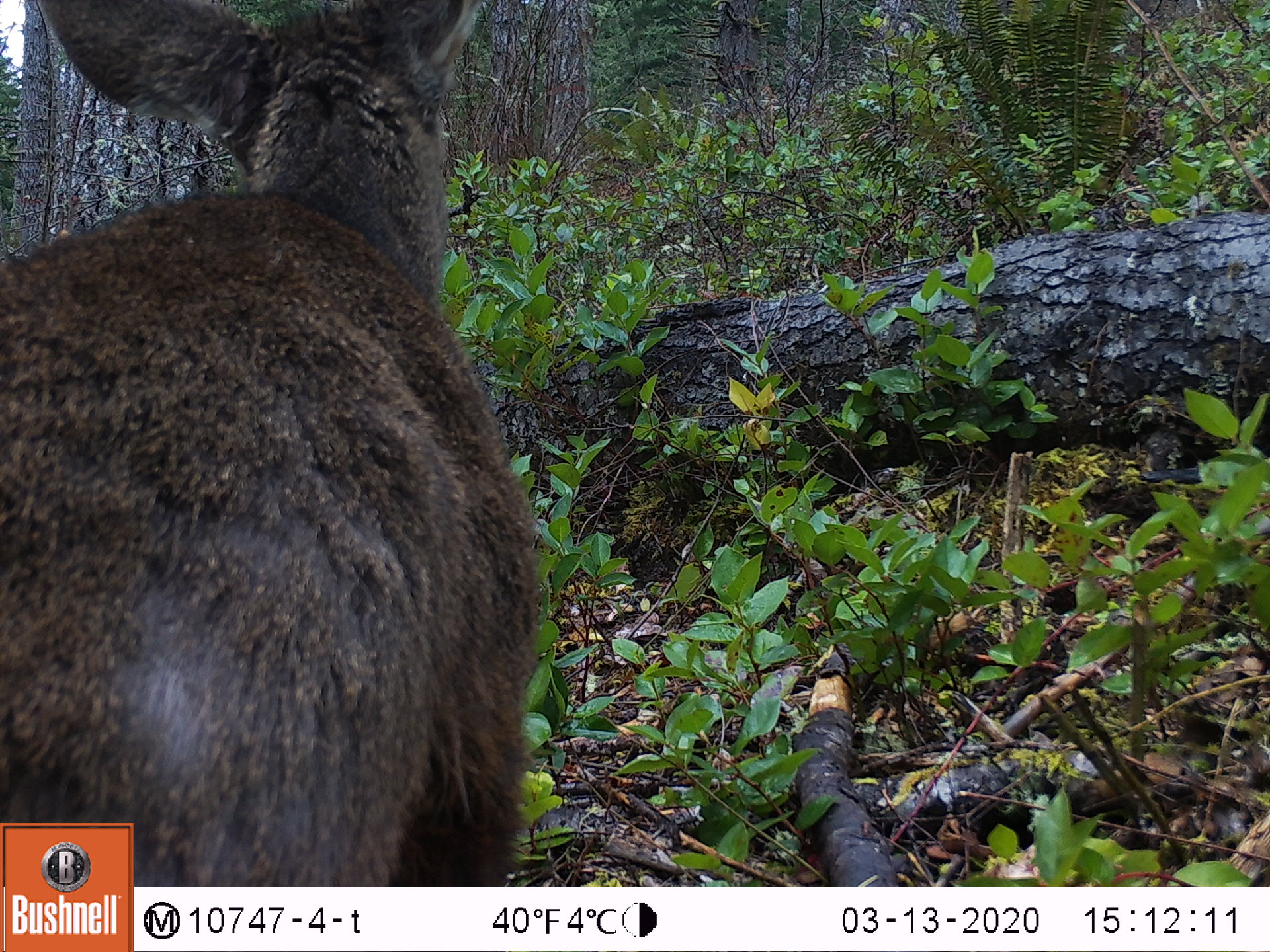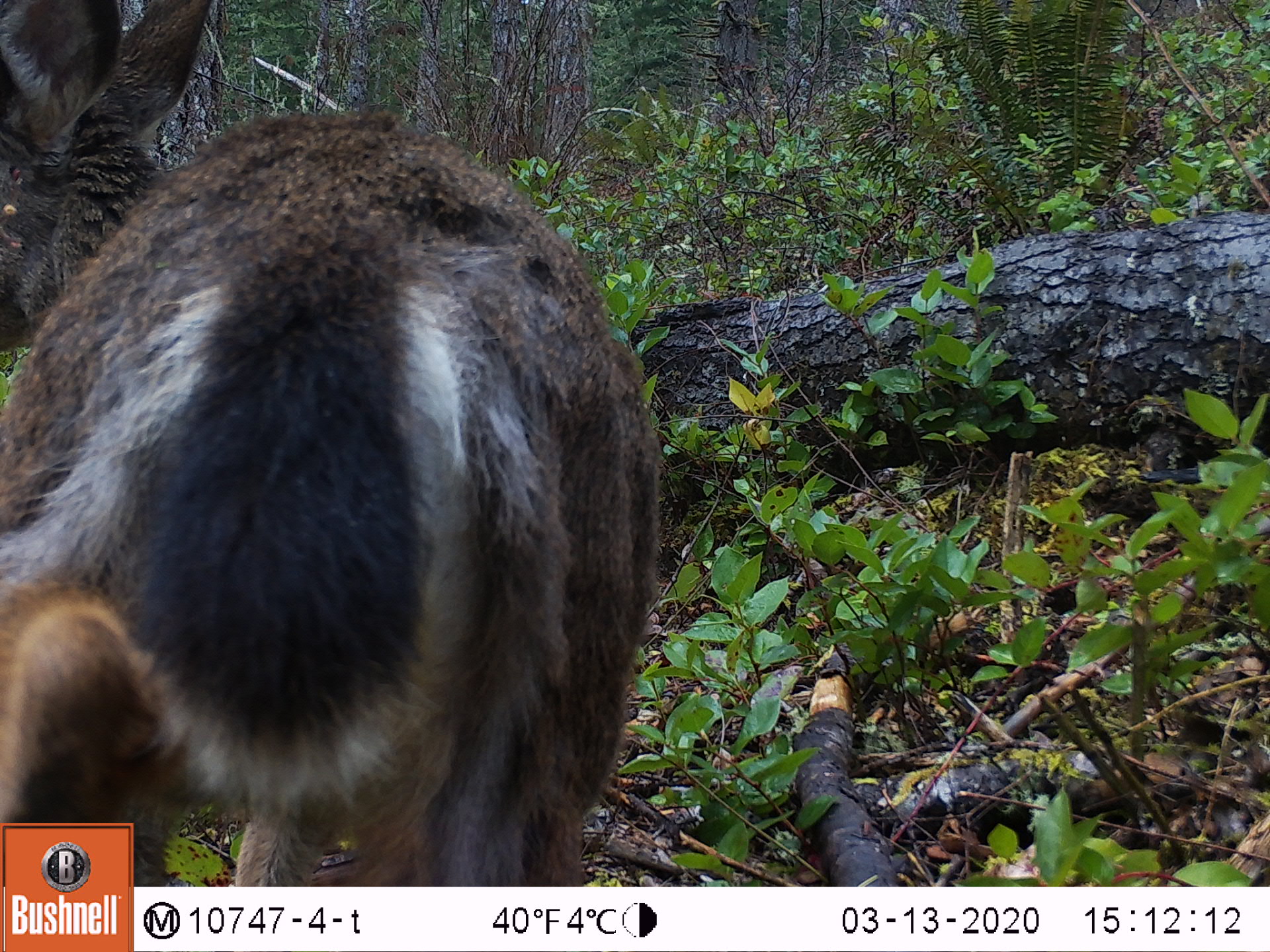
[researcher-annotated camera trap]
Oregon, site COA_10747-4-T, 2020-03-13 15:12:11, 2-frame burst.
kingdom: Animalia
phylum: Chordata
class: Mammalia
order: Artiodactyla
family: Cervidae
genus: Odocoileus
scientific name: Odocoileus hemionus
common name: black-tailed deer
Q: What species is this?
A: Black-tailed deer (Odocoileus hemionus).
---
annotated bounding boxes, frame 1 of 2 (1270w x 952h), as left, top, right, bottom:
black-tailed deer: 5, 0, 543, 814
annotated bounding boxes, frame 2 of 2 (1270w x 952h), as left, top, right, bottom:
black-tailed deer: 0, 0, 682, 816